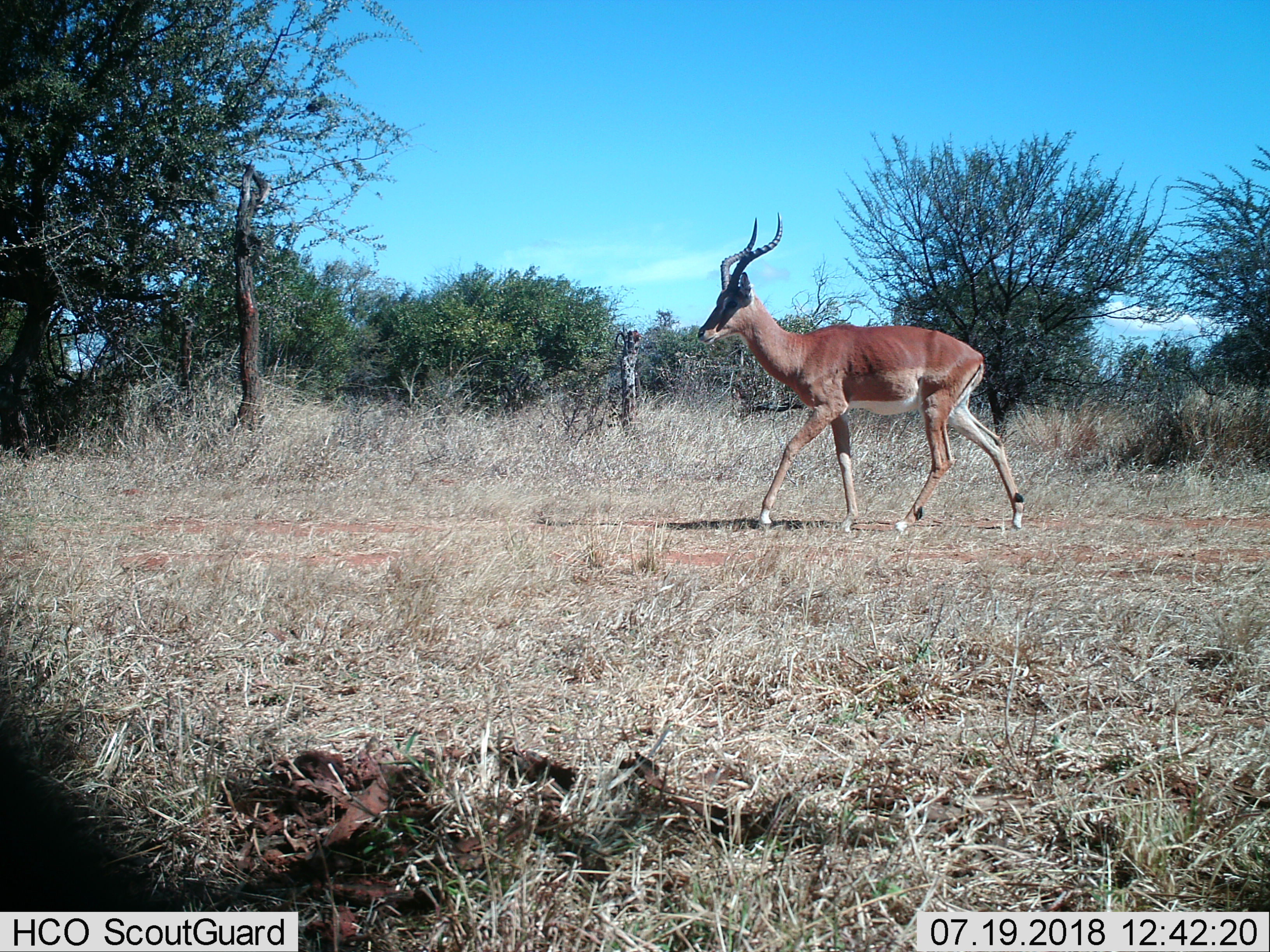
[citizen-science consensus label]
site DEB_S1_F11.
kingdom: Animalia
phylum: Chordata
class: Mammalia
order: Artiodactyla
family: Bovidae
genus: Aepyceros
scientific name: Aepyceros melampus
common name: impala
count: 1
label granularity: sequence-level